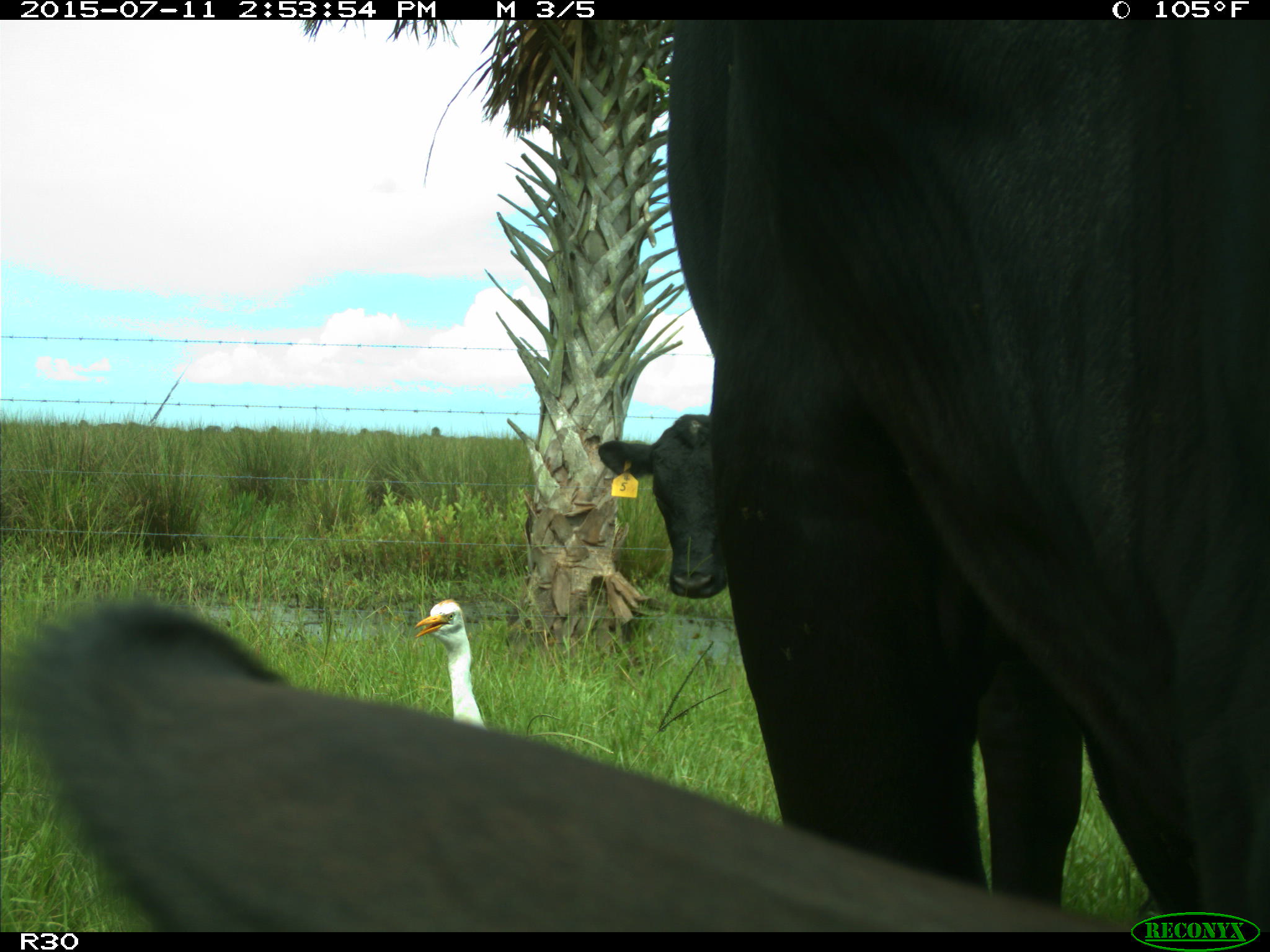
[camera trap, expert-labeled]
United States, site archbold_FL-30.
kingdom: Animalia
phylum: Chordata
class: Mammalia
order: Artiodactyla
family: Bovidae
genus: Bos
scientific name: Bos taurus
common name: domestic cow